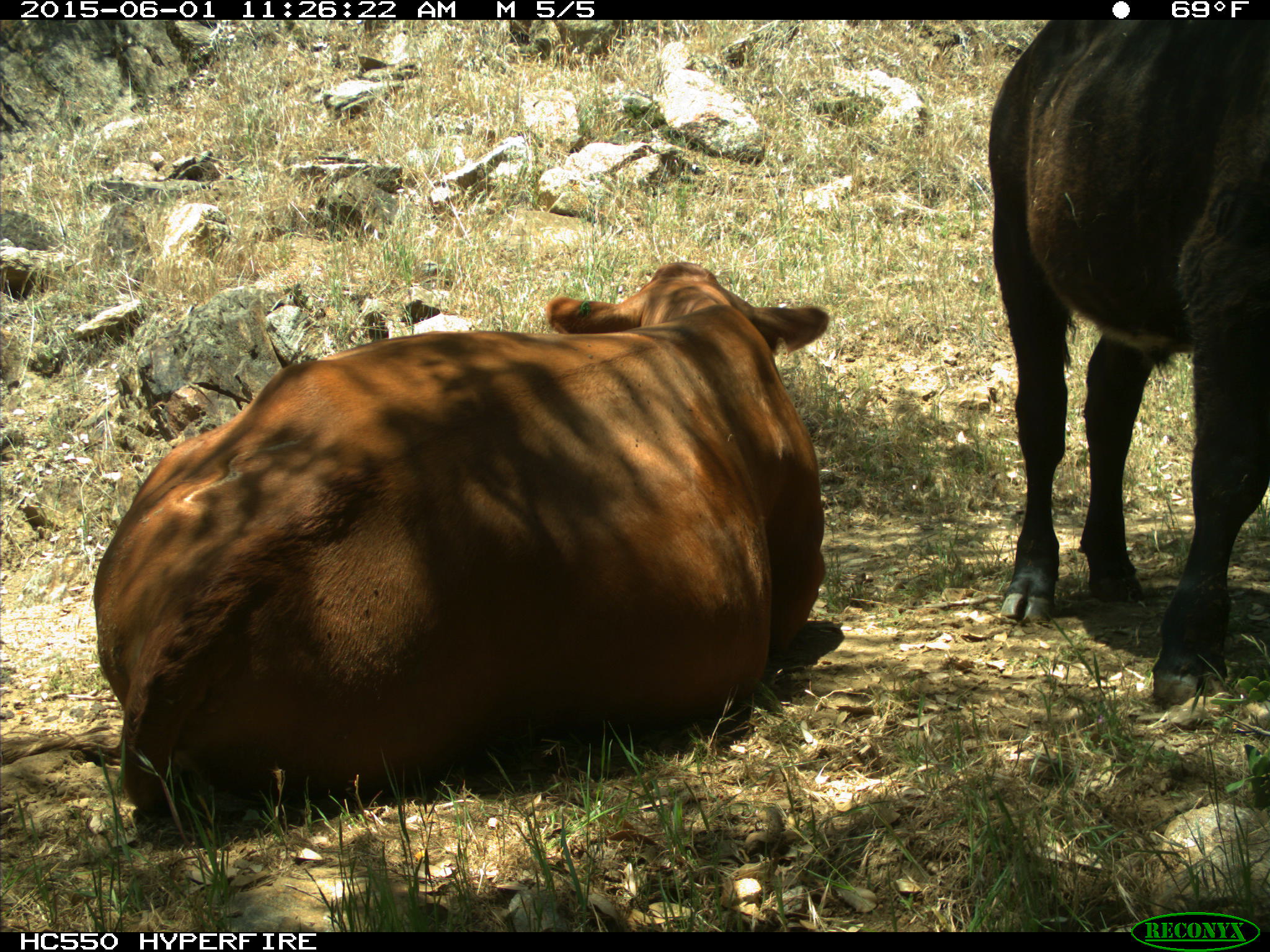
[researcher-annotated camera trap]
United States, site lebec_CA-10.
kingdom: Animalia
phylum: Chordata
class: Mammalia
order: Artiodactyla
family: Bovidae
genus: Bos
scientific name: Bos taurus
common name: domestic cow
Bos taurus (domestic cow).